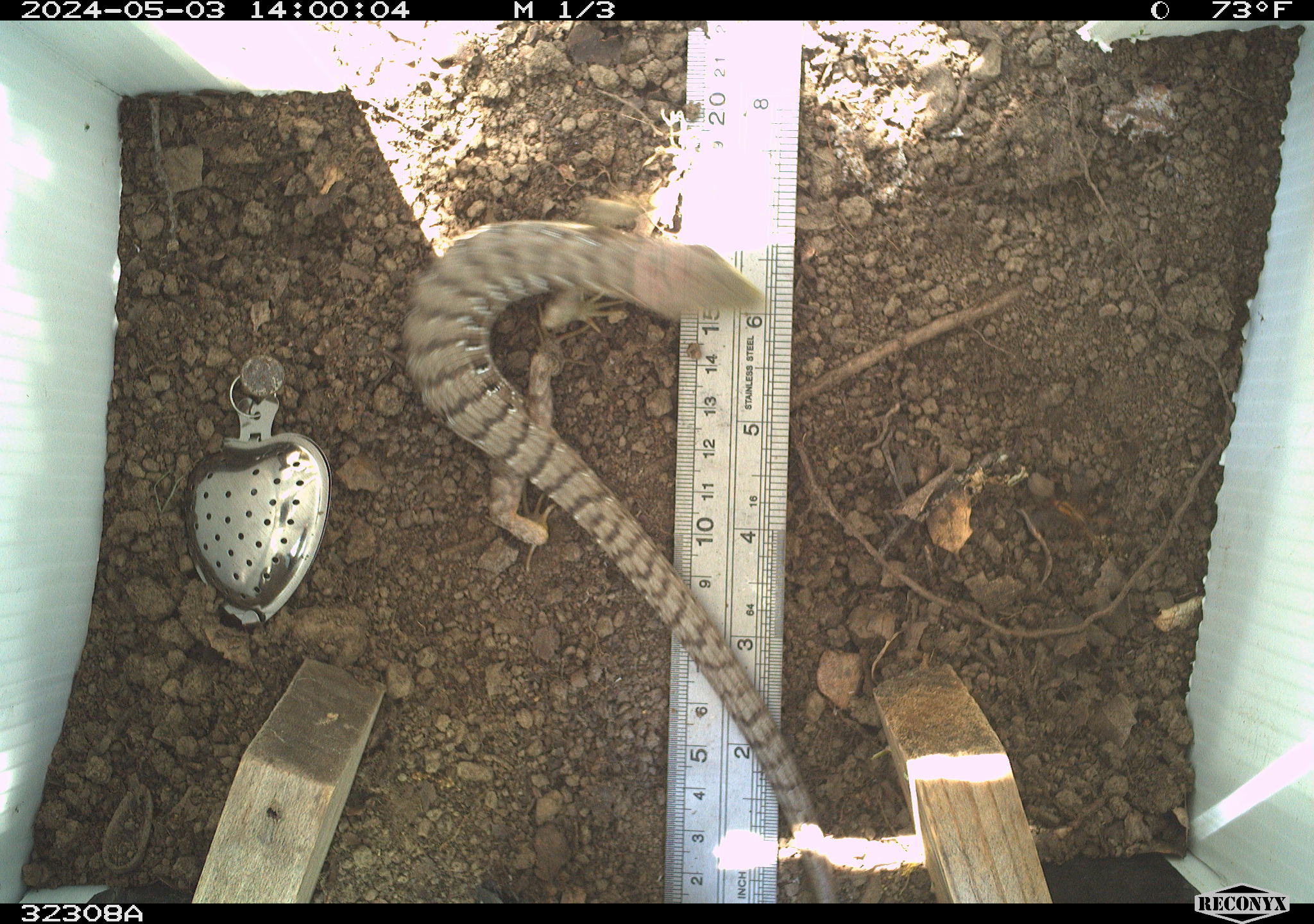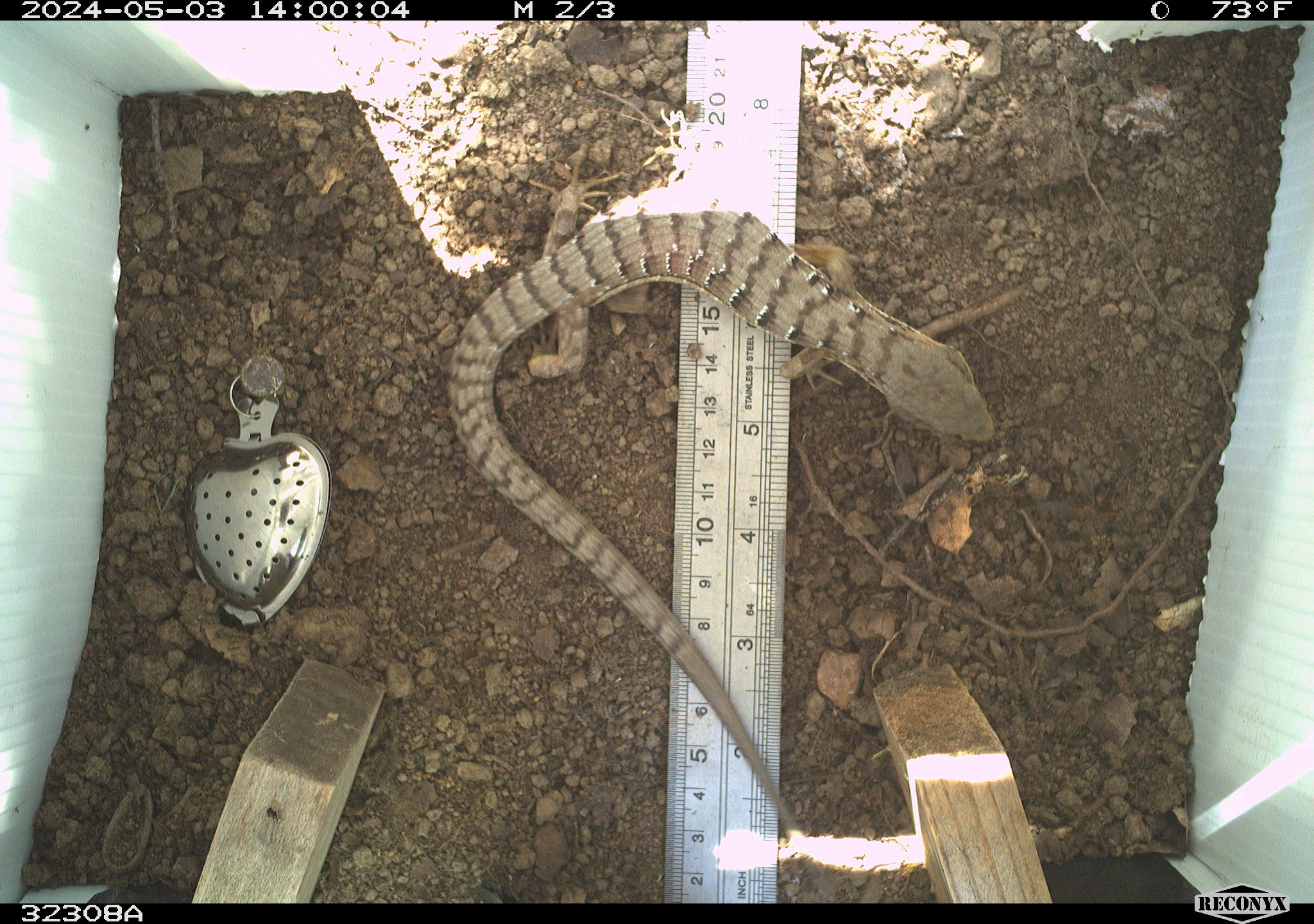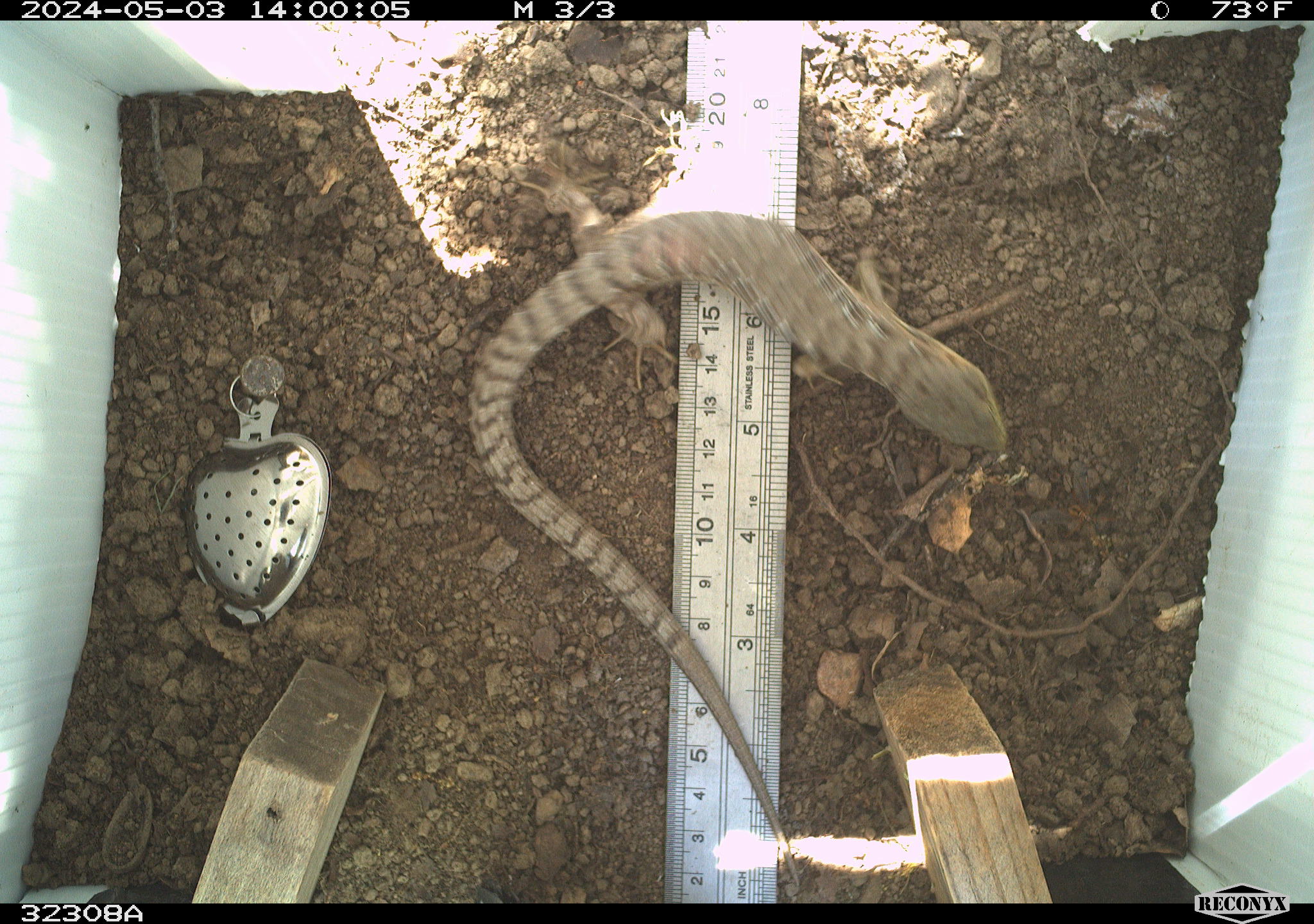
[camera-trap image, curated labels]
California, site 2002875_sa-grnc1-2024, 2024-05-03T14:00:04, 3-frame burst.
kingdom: Animalia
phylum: Chordata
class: Reptilia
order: Squamata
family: Anguidae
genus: Elgaria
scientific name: Elgaria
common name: alligator lizards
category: elgaria species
Elgaria species (alligator lizards) (Elgaria).